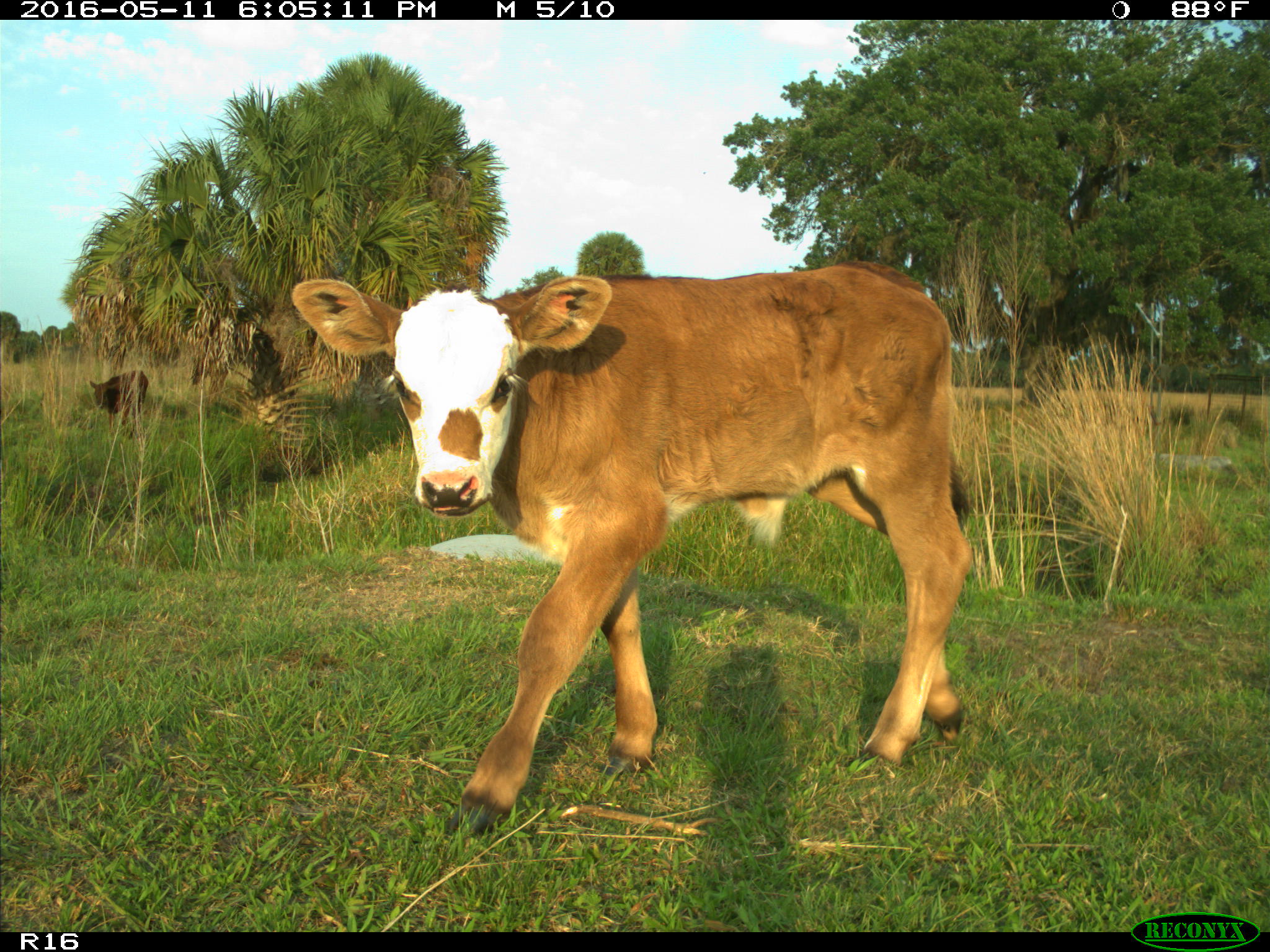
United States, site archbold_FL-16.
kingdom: Animalia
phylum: Chordata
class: Mammalia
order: Artiodactyla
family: Bovidae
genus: Bos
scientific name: Bos taurus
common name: domestic cow